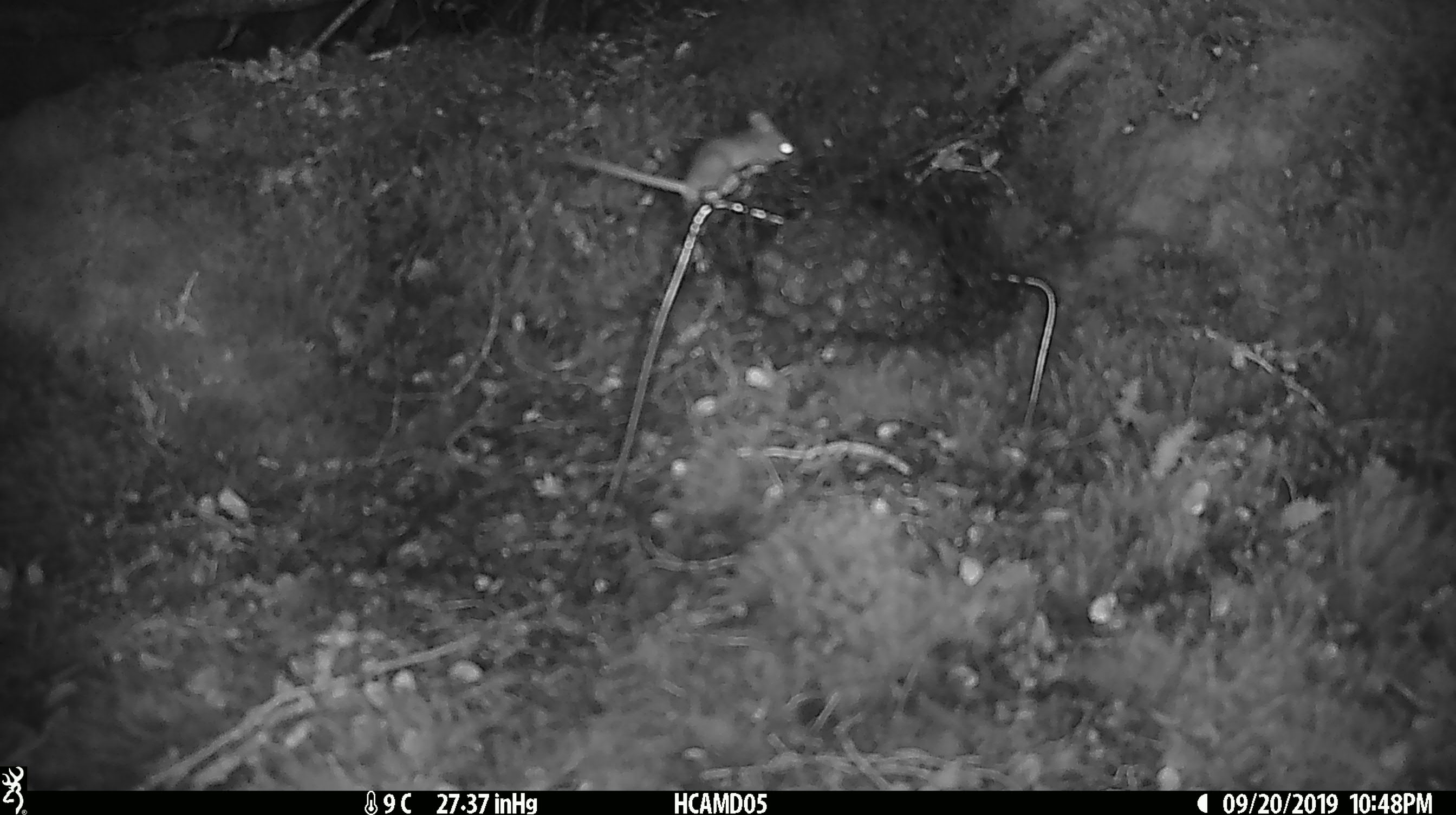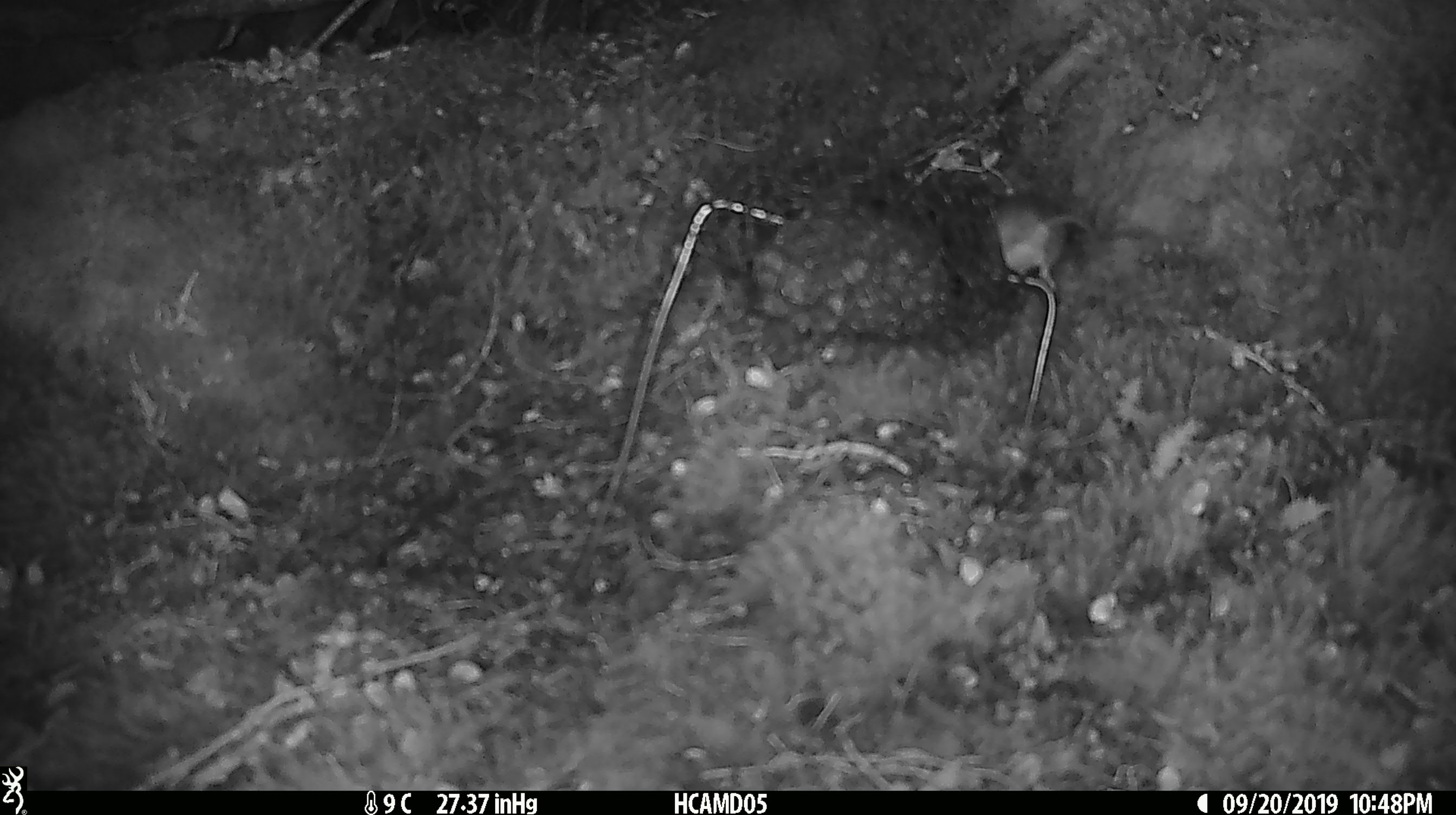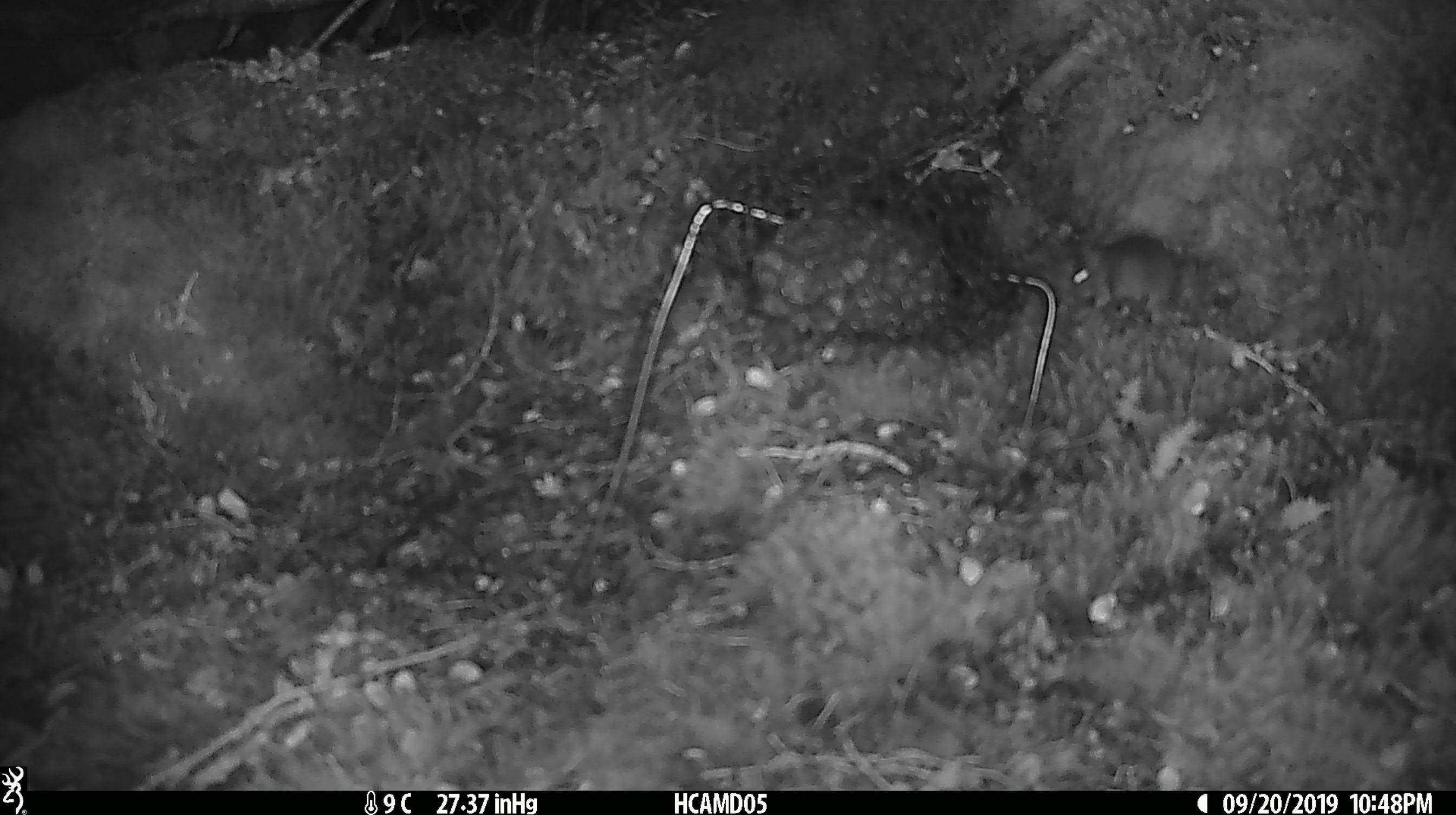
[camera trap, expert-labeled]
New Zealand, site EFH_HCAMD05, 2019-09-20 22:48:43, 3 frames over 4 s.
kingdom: Animalia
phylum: Chordata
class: Mammalia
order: Rodentia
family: Muridae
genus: Mus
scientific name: Mus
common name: mouse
Mouse (Mus).